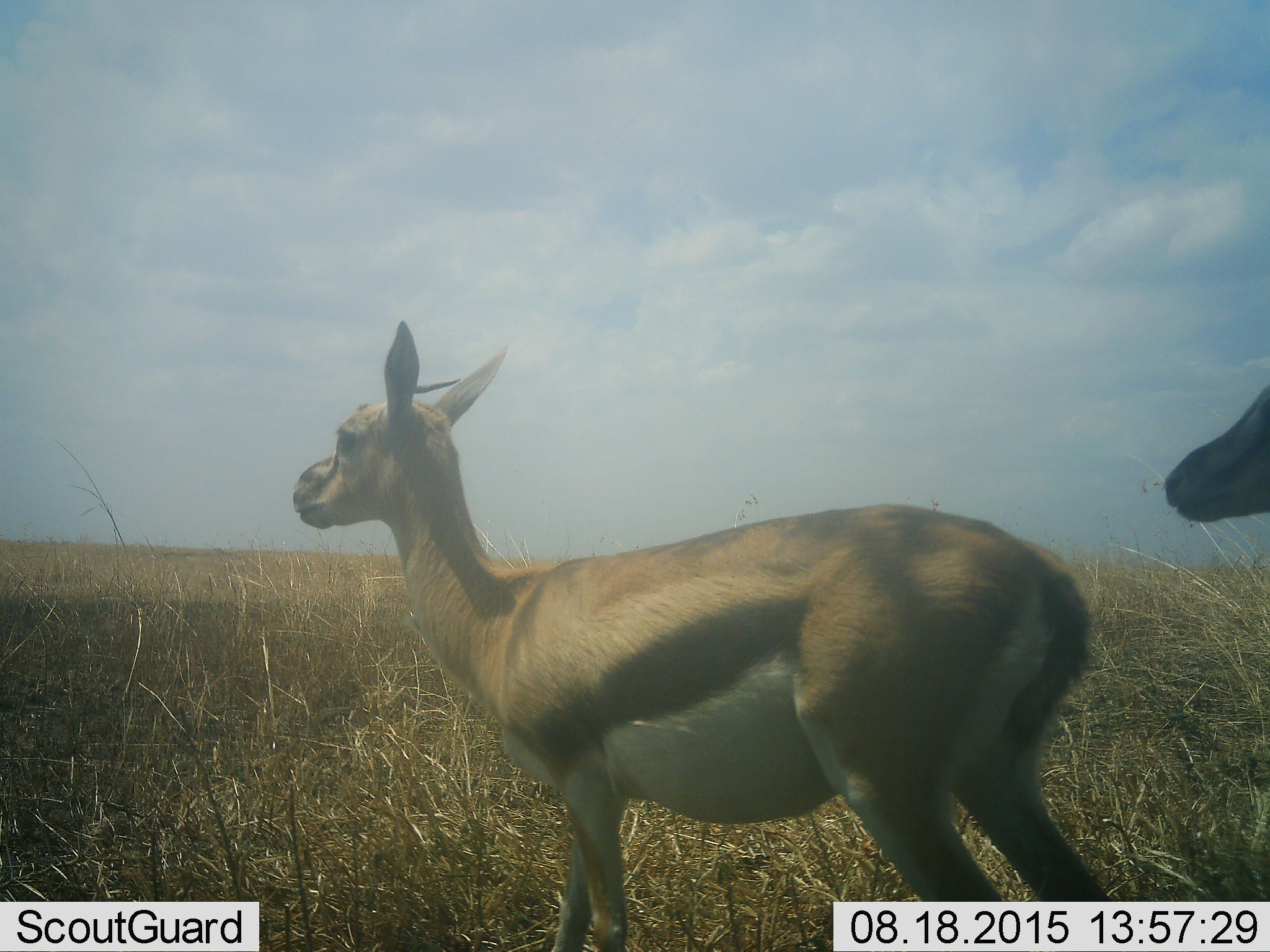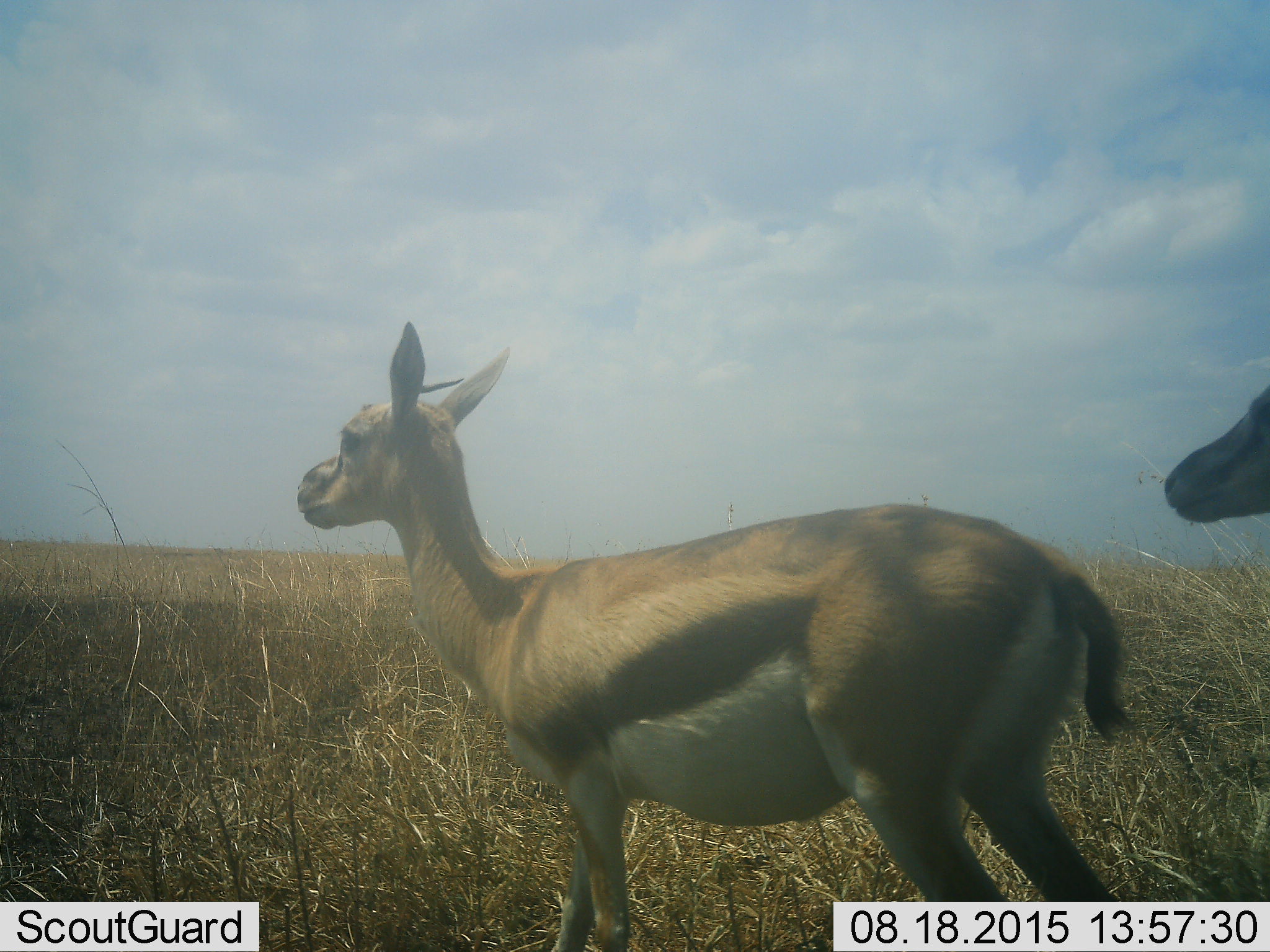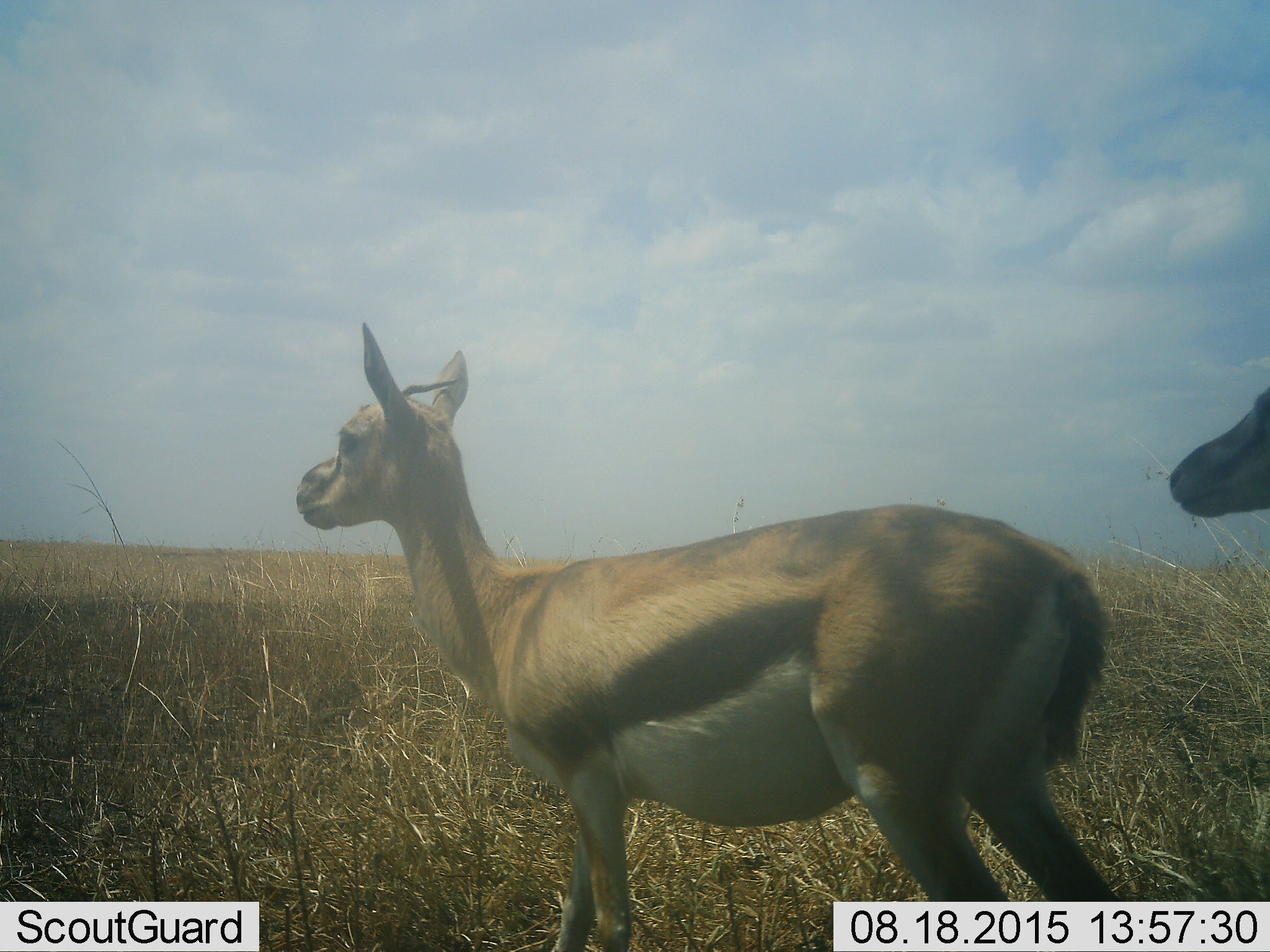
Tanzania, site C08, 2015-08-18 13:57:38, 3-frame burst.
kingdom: Animalia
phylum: Chordata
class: Mammalia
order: Artiodactyla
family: Bovidae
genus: Eudorcas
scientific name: Eudorcas thomsonii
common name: thomson's gazelle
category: gazellethomsons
Gazellethomsons (thomson's gazelle) (Eudorcas thomsonii), count 2. Behavior (volunteer vote fractions): standing 87%, resting 0%, moving 13%, interacting 0%. Young present (vote fraction): 0%. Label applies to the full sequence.